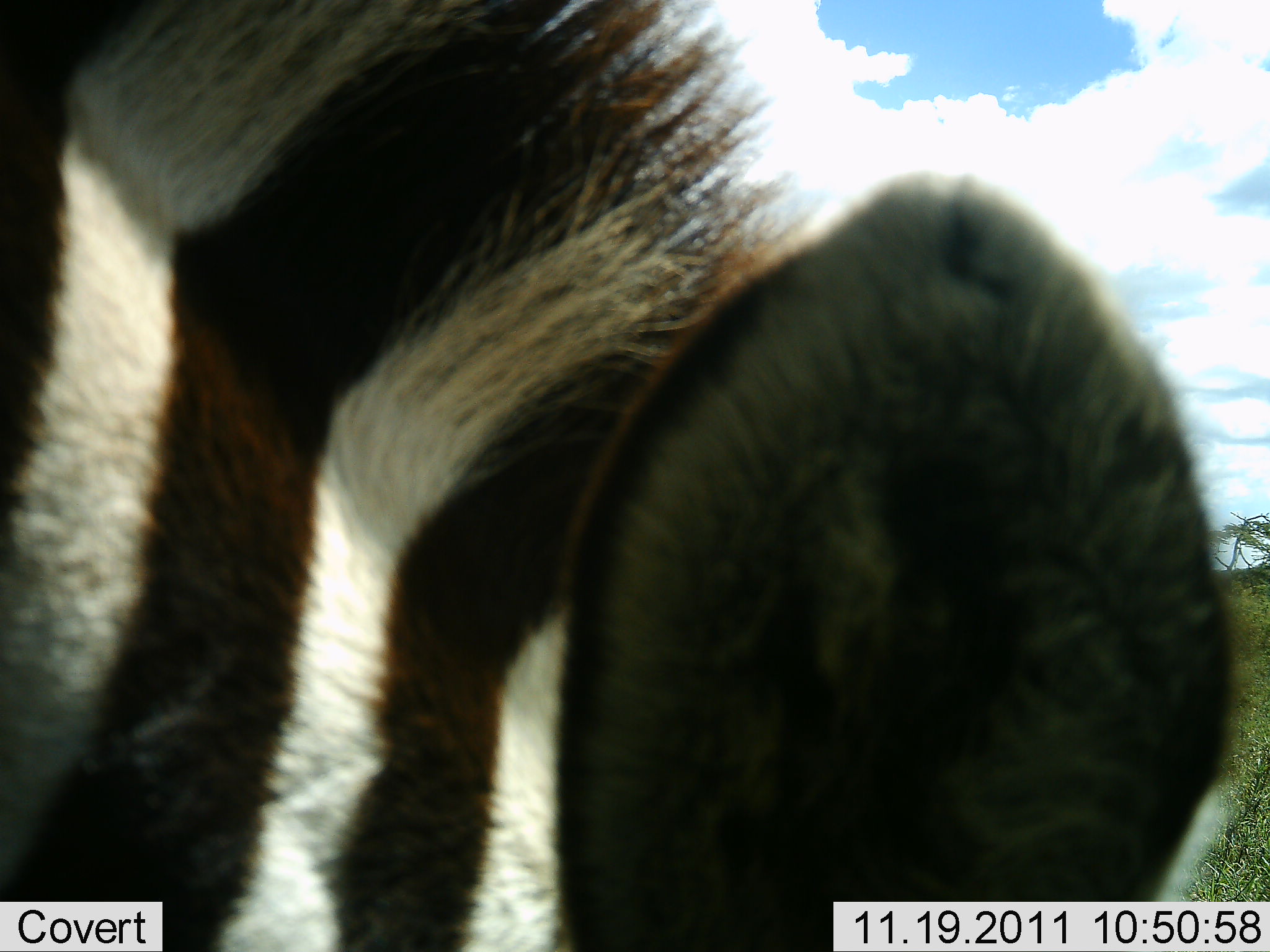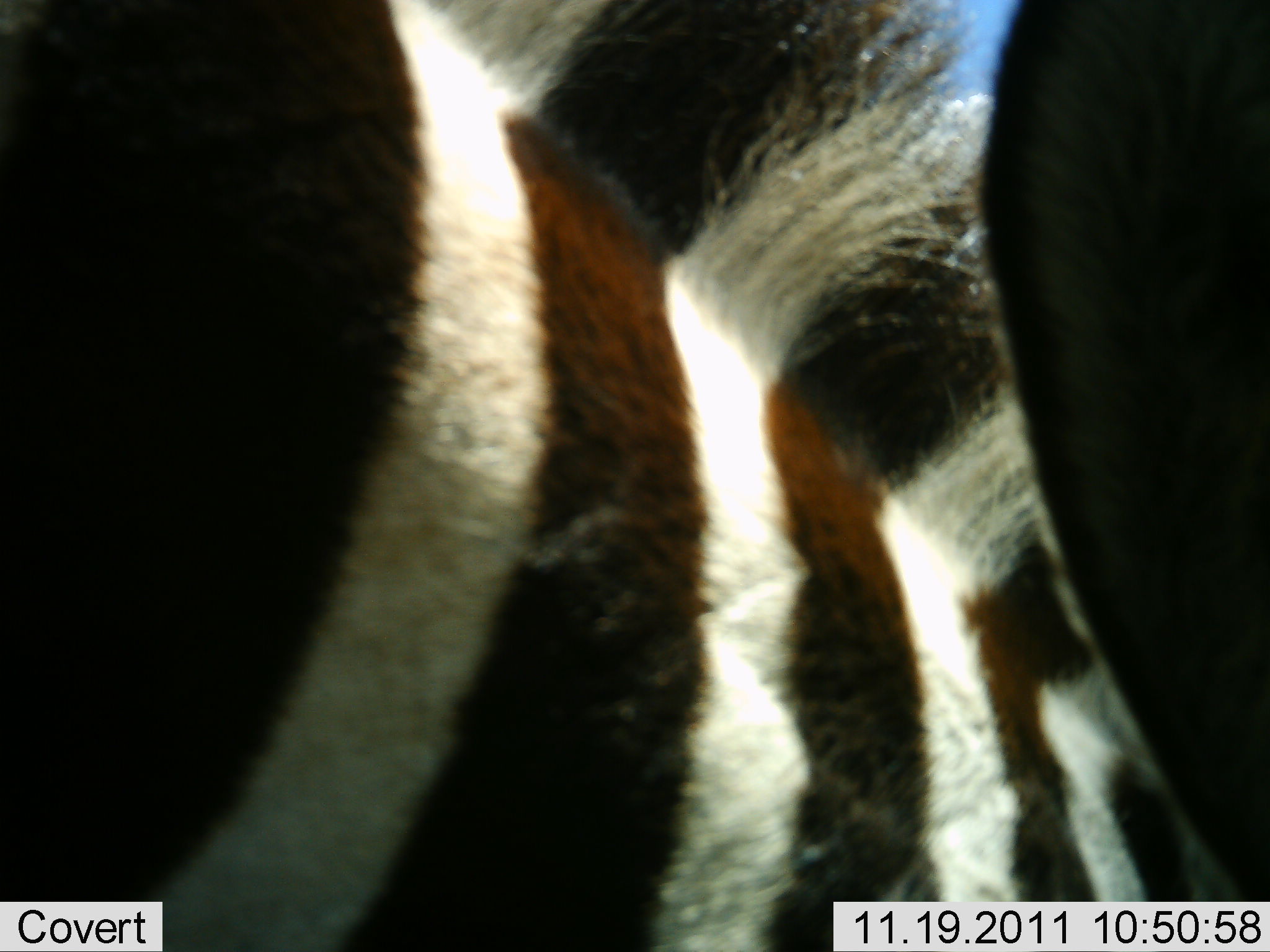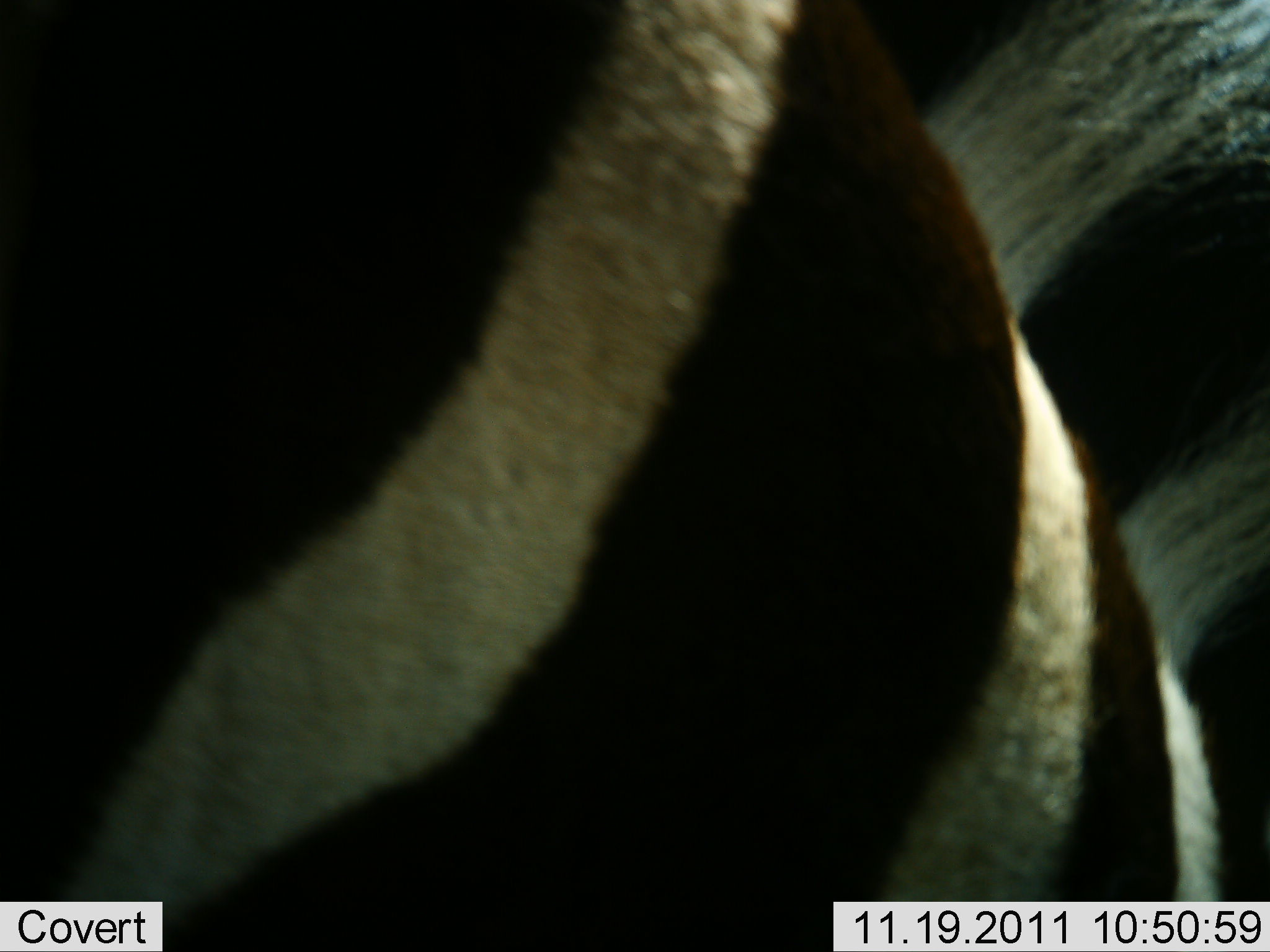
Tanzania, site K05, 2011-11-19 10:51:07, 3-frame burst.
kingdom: Animalia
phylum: Chordata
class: Mammalia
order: Perissodactyla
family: Equidae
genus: Equus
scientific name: Equus quagga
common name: plains zebra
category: zebra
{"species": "zebra (plains zebra) (Equus quagga)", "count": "1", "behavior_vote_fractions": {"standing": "43%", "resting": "7%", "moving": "29%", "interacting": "0%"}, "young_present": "0%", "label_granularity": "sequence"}